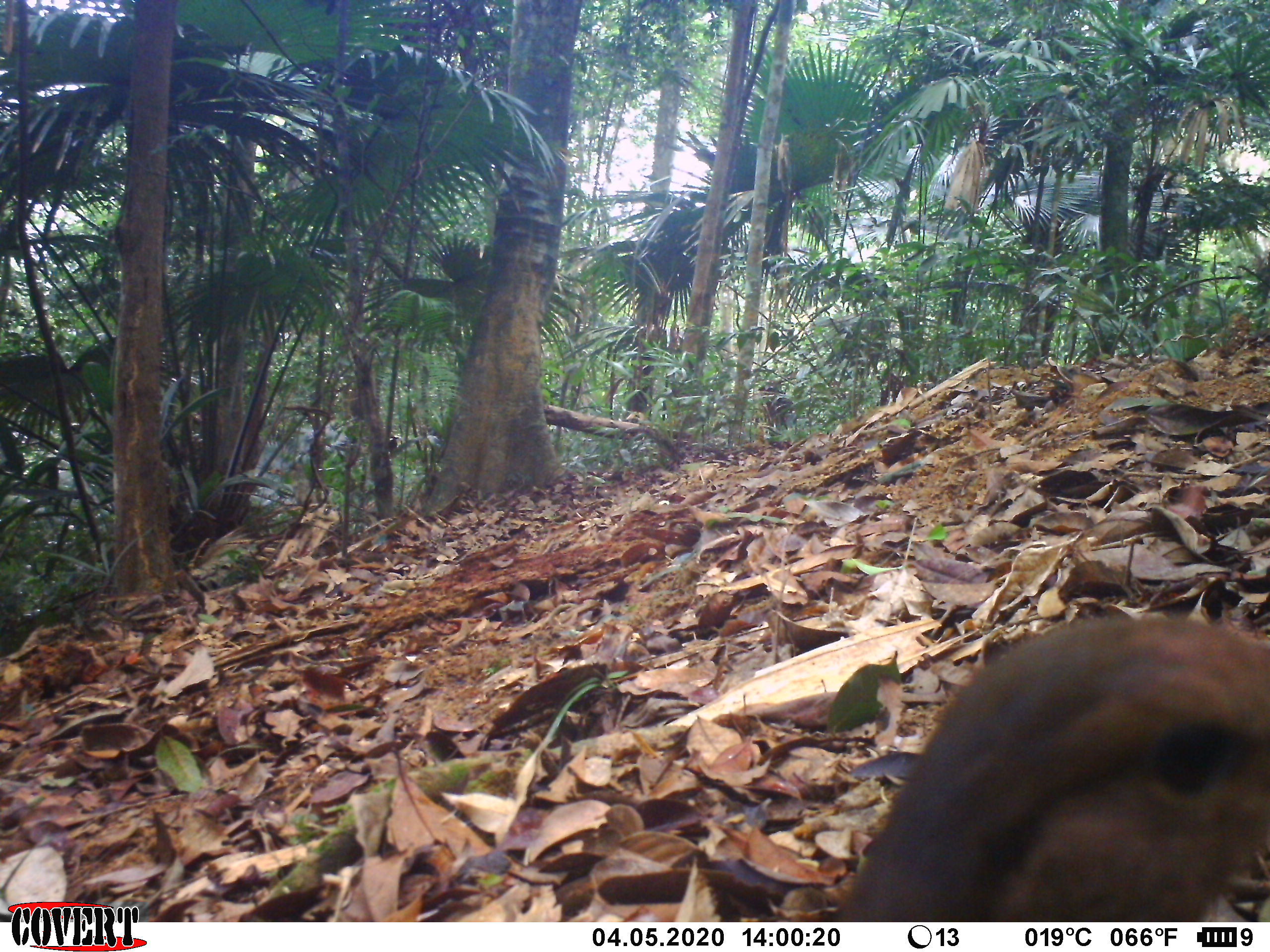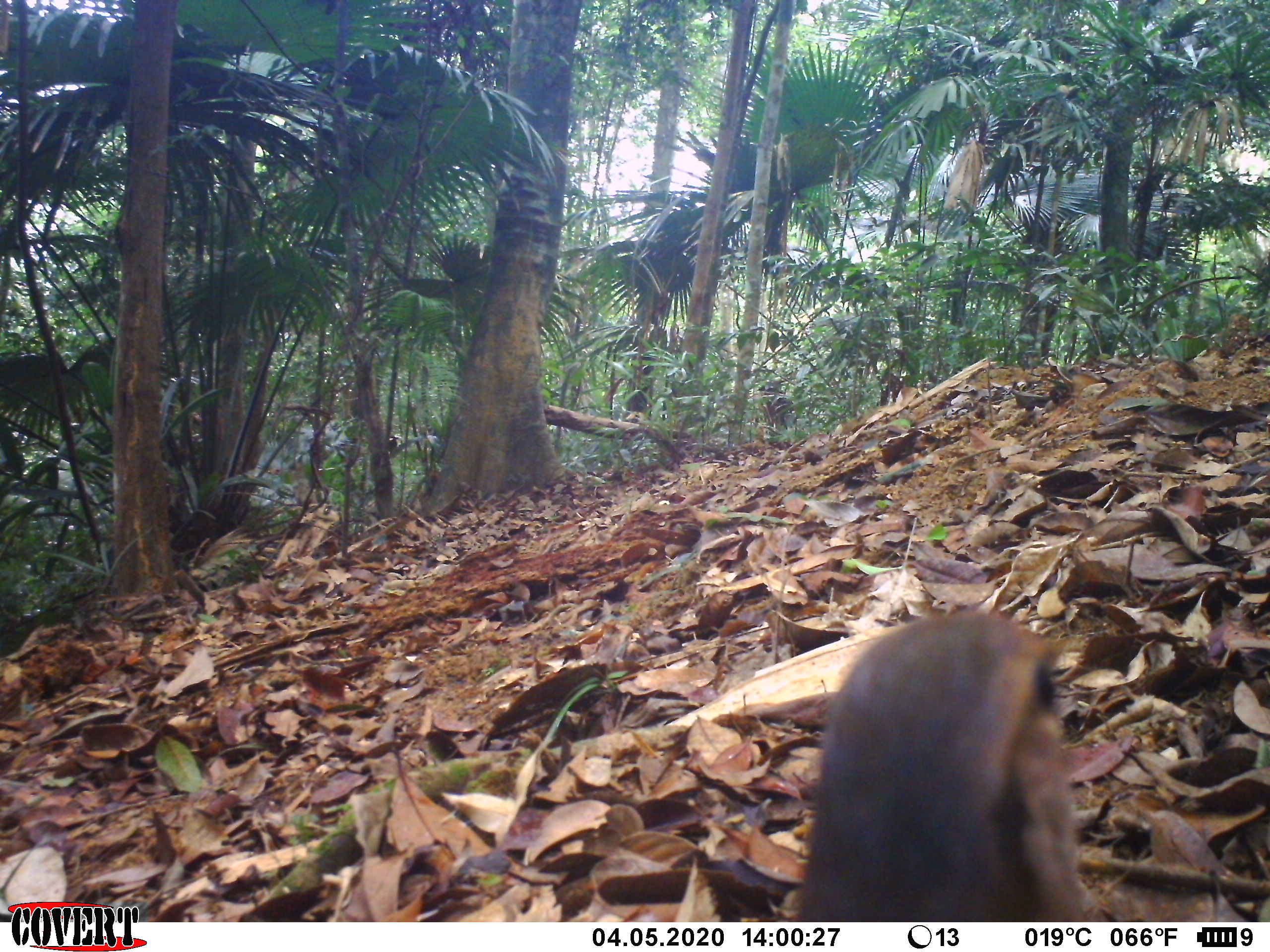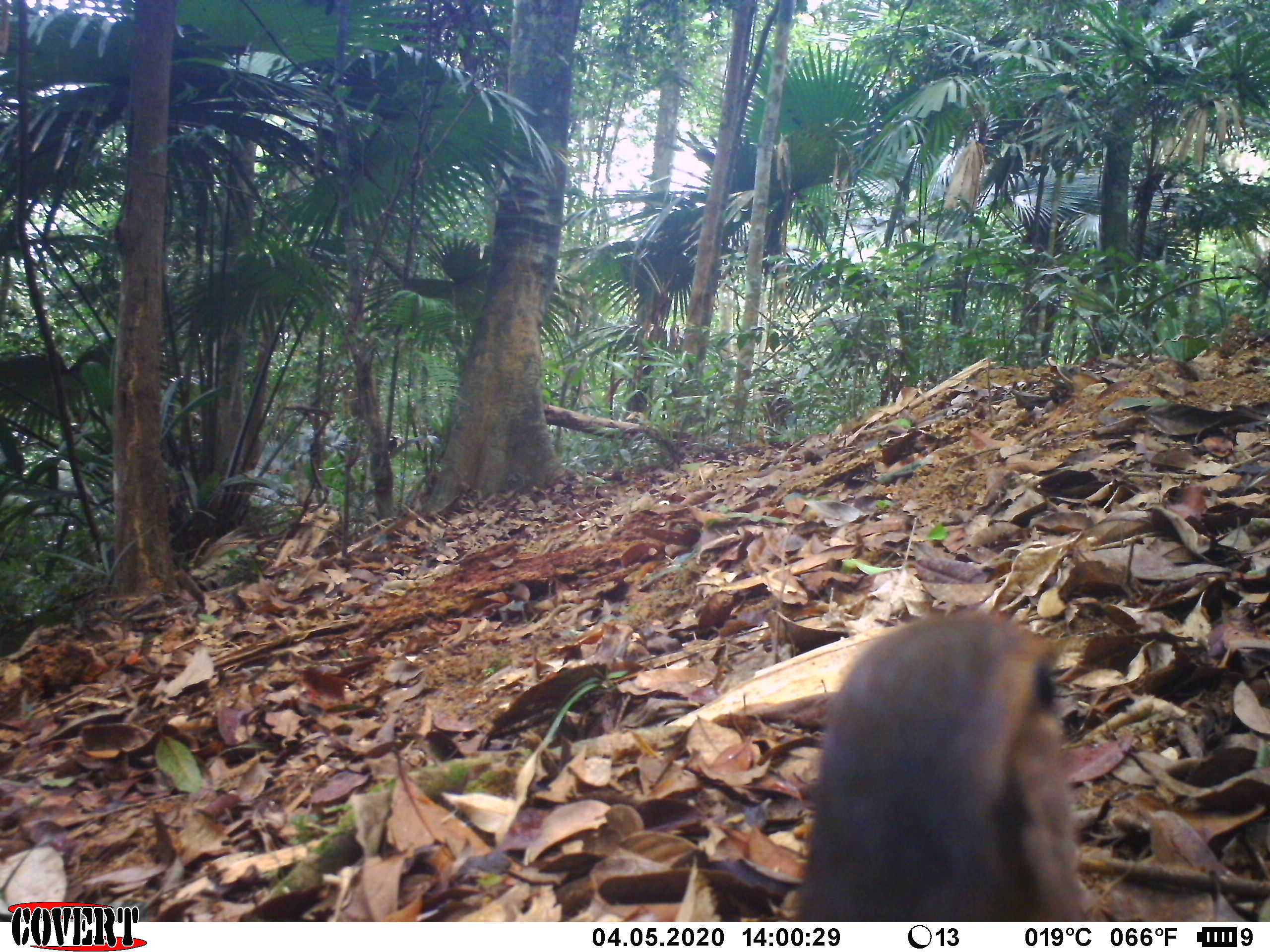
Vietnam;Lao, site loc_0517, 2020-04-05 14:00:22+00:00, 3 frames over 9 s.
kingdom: Animalia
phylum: Chordata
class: Aves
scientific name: Aves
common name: bird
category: unidentified bird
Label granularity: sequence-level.